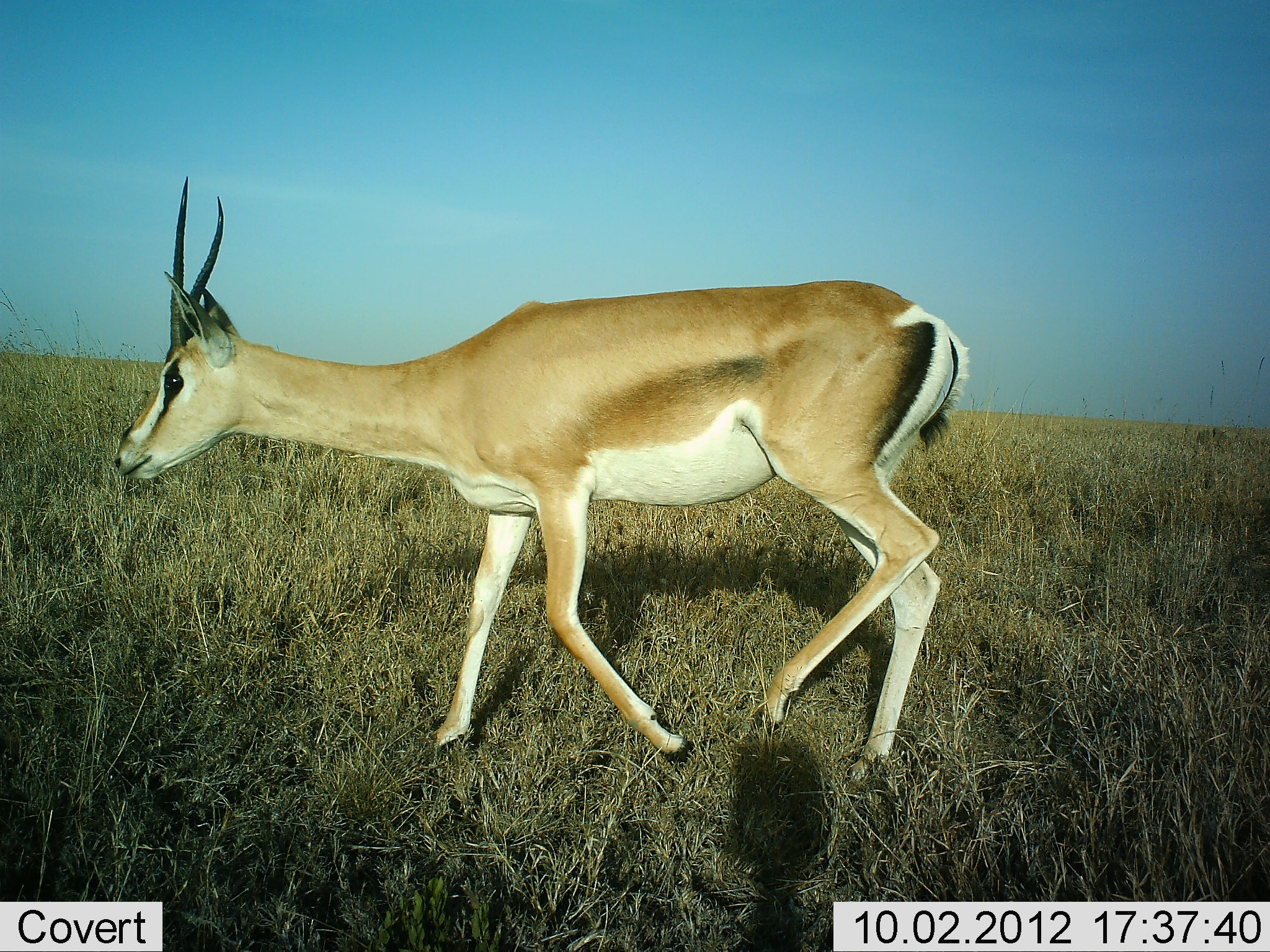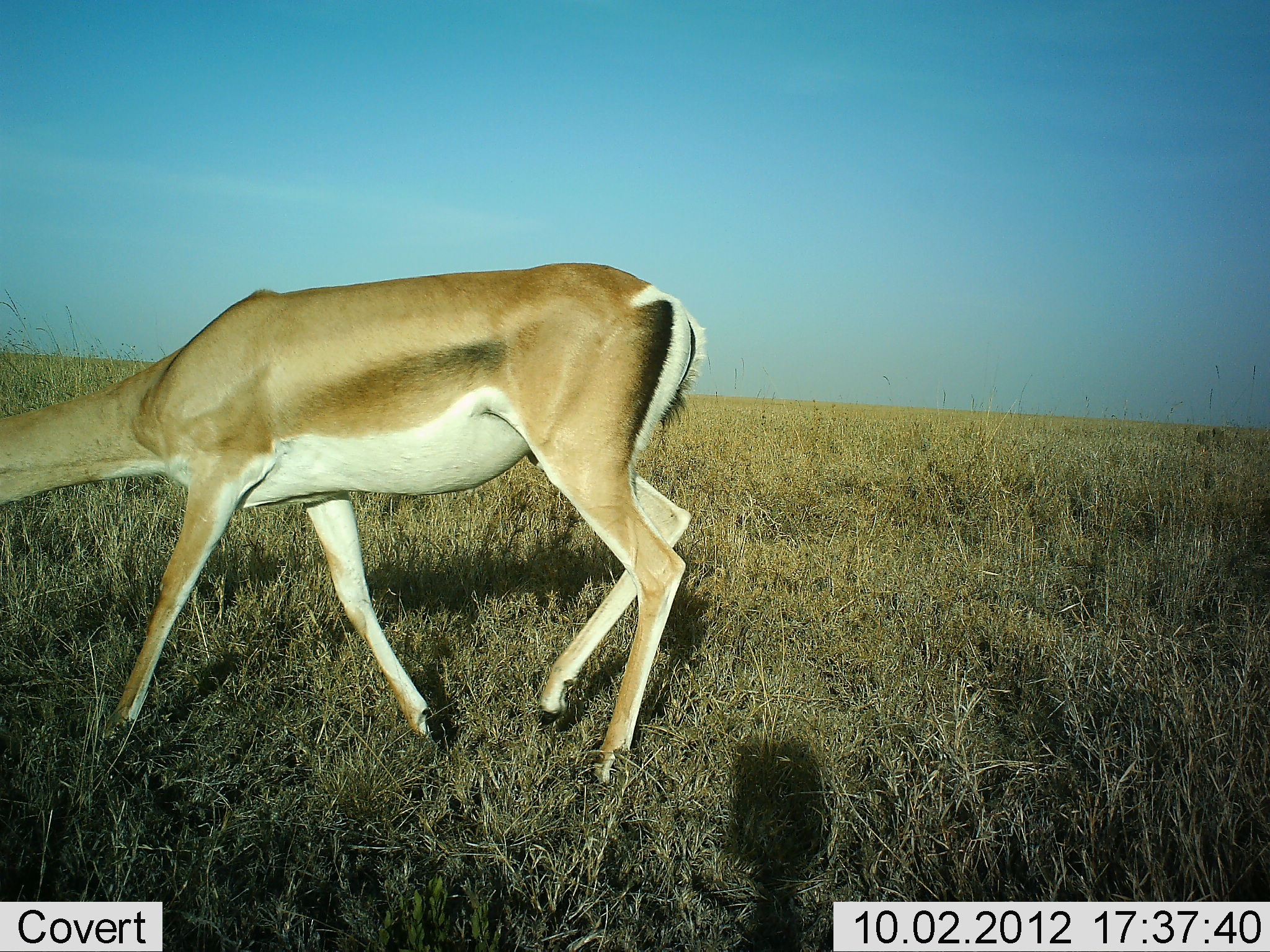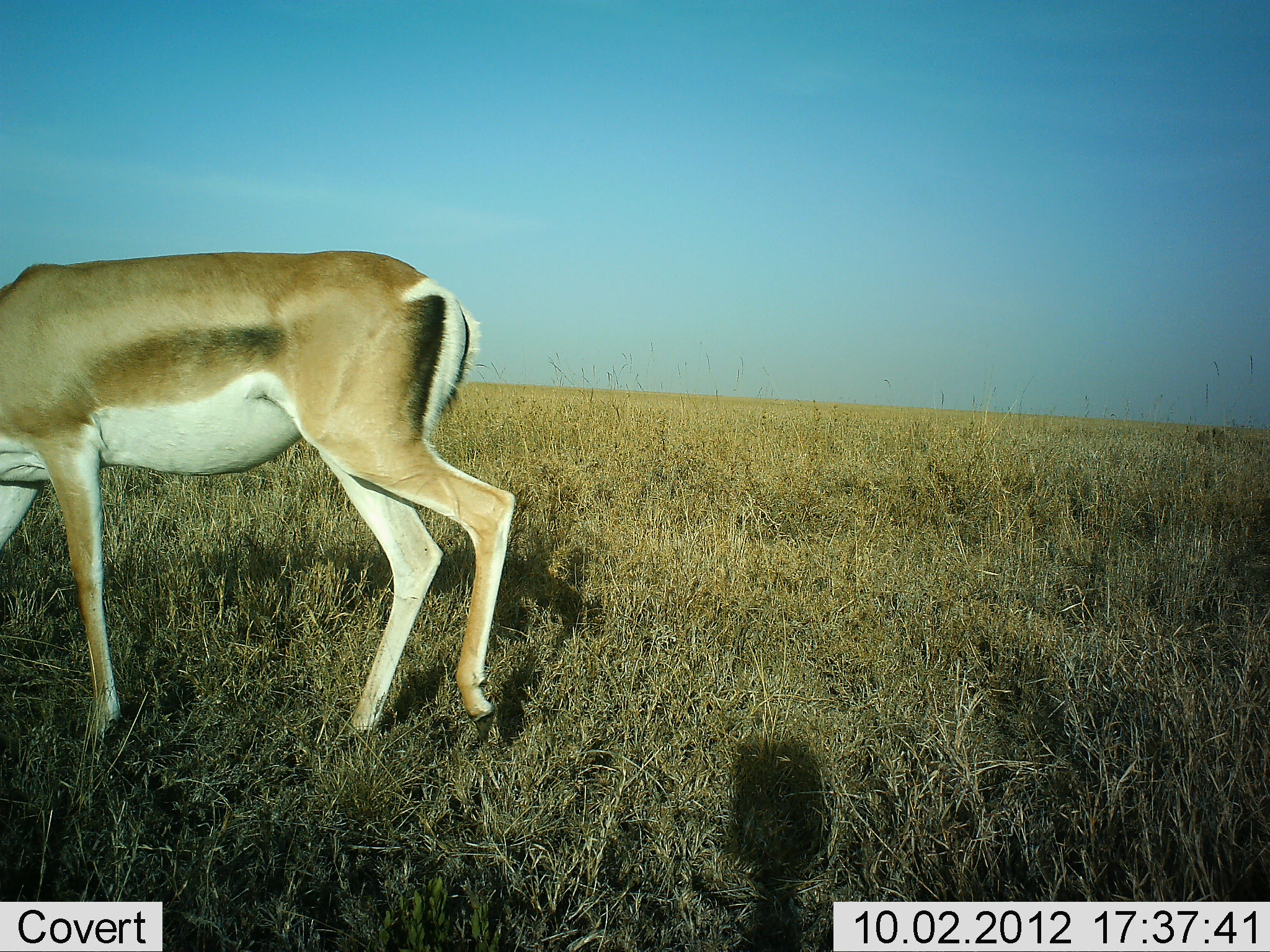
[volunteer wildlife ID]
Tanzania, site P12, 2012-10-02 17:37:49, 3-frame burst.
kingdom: Animalia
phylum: Chordata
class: Mammalia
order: Artiodactyla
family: Bovidae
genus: Nanger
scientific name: Nanger granti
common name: grant's gazelle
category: gazellegrants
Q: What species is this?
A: Gazellegrants (grant's gazelle) (Nanger granti).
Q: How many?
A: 1.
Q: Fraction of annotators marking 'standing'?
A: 0%.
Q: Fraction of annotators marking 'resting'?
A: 0%.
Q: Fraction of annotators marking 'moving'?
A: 100%.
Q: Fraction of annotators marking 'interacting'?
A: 0%.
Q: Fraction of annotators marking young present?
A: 0%.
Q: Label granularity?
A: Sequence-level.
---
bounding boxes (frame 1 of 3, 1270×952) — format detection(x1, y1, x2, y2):
animal: detection(113, 175, 972, 796)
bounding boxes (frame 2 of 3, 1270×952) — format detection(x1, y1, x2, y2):
animal: detection(0, 263, 710, 788)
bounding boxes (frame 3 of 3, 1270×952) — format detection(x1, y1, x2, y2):
animal: detection(0, 250, 516, 752)